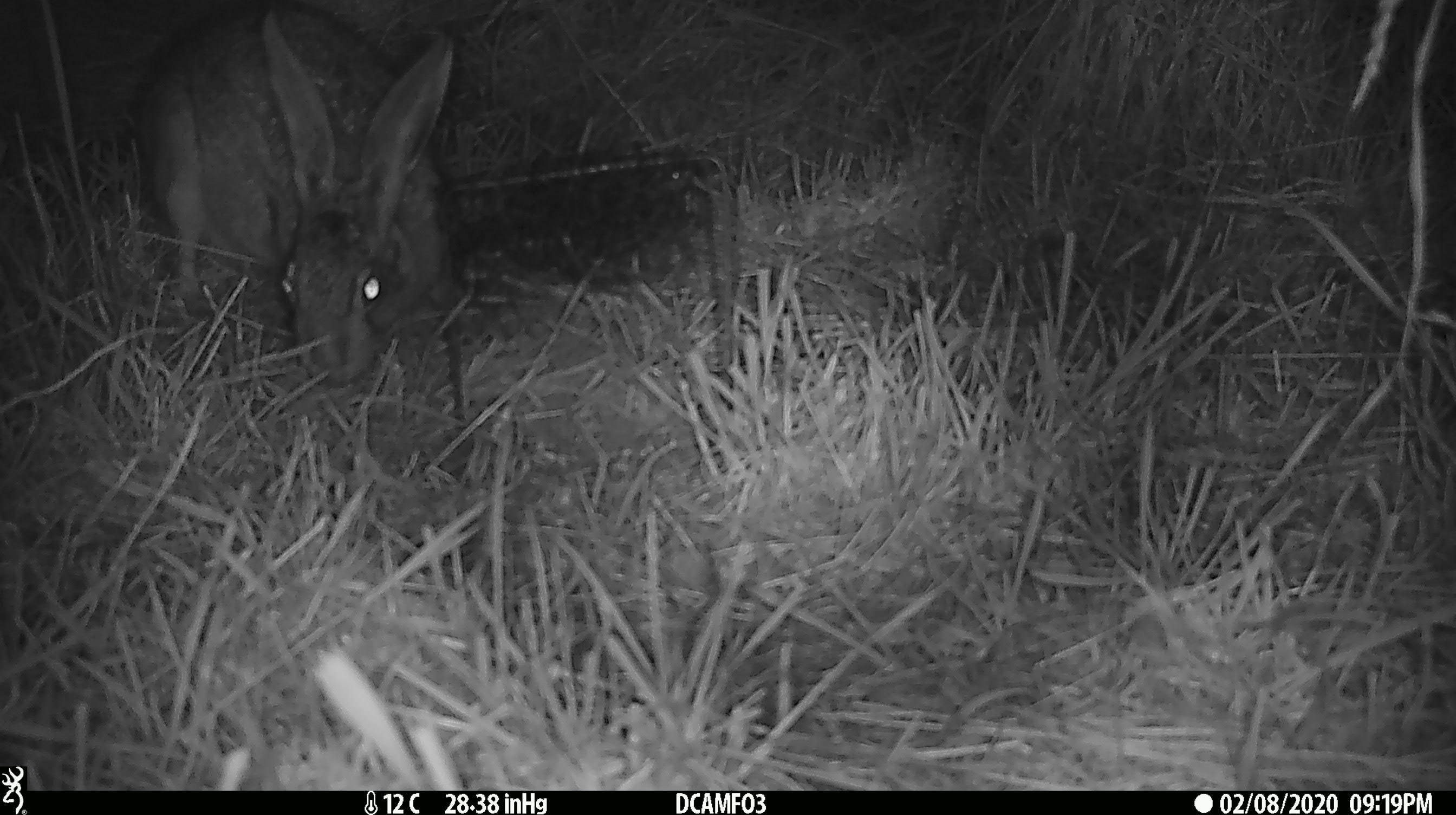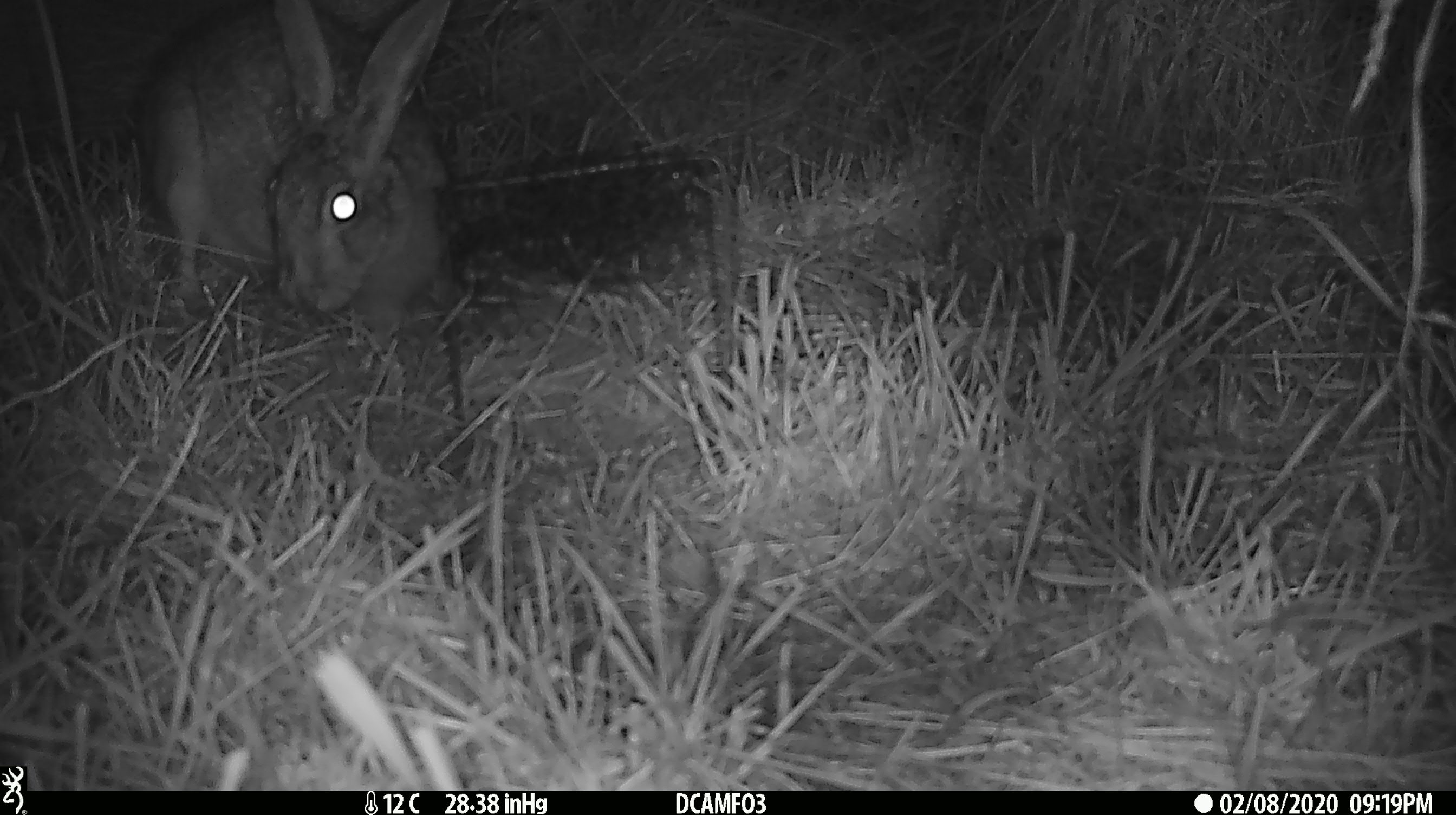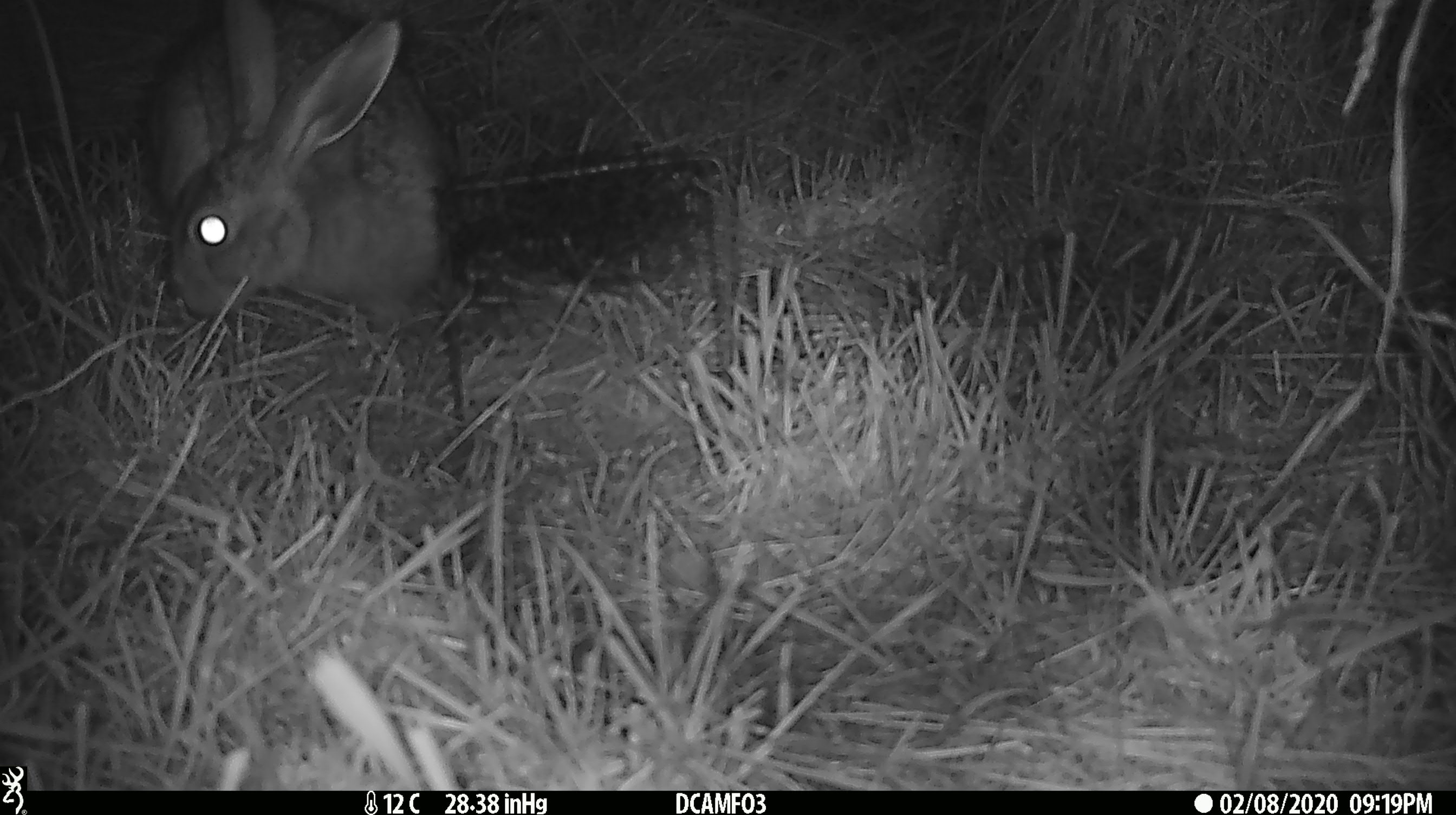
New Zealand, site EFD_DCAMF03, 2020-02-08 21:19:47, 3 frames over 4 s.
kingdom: Animalia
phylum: Chordata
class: Mammalia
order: Lagomorpha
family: Leporidae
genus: Lepus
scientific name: Lepus europaeus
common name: brown hare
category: hare